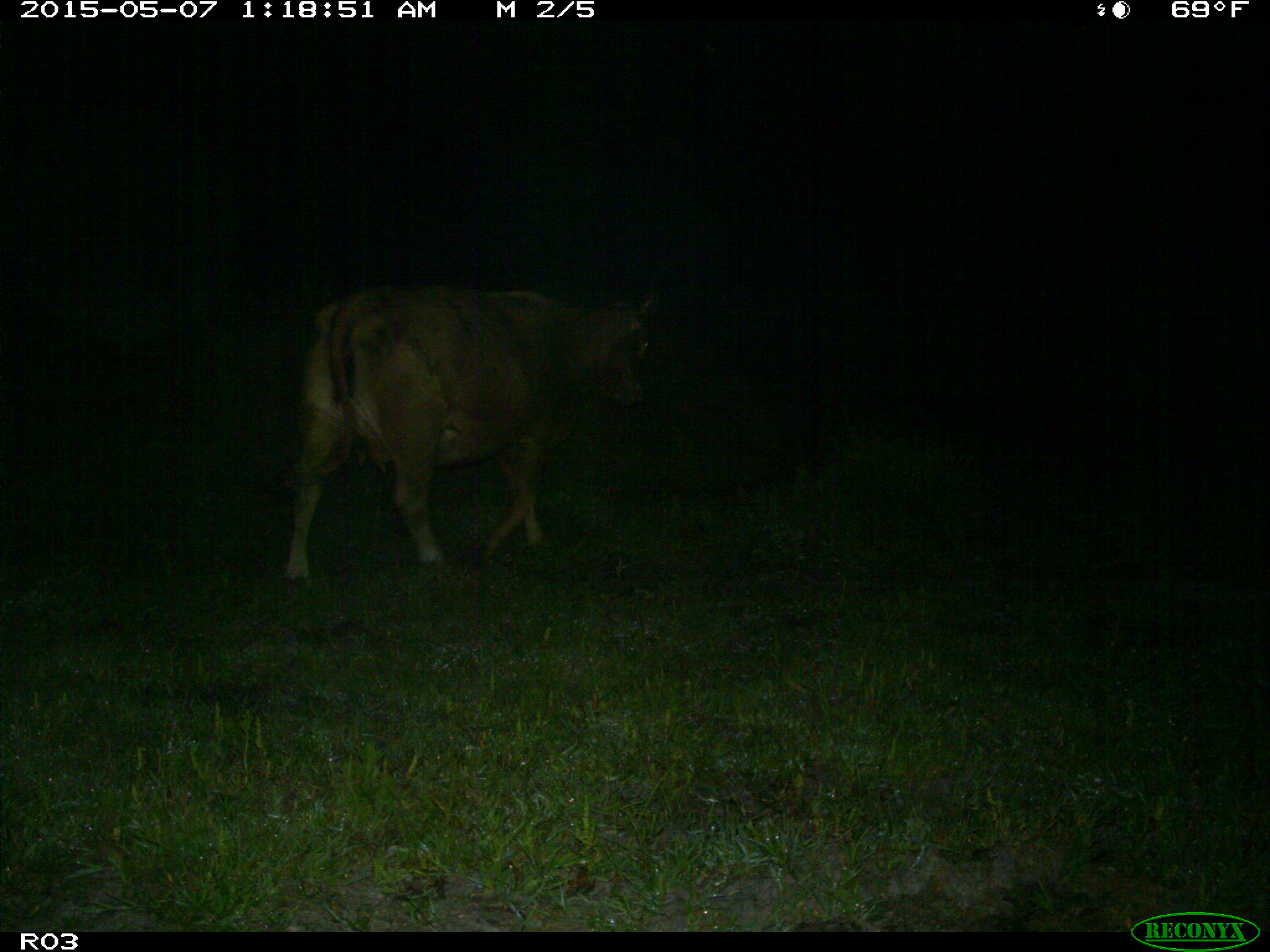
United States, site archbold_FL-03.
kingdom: Animalia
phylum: Chordata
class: Mammalia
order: Artiodactyla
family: Bovidae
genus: Bos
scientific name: Bos taurus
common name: domestic cow